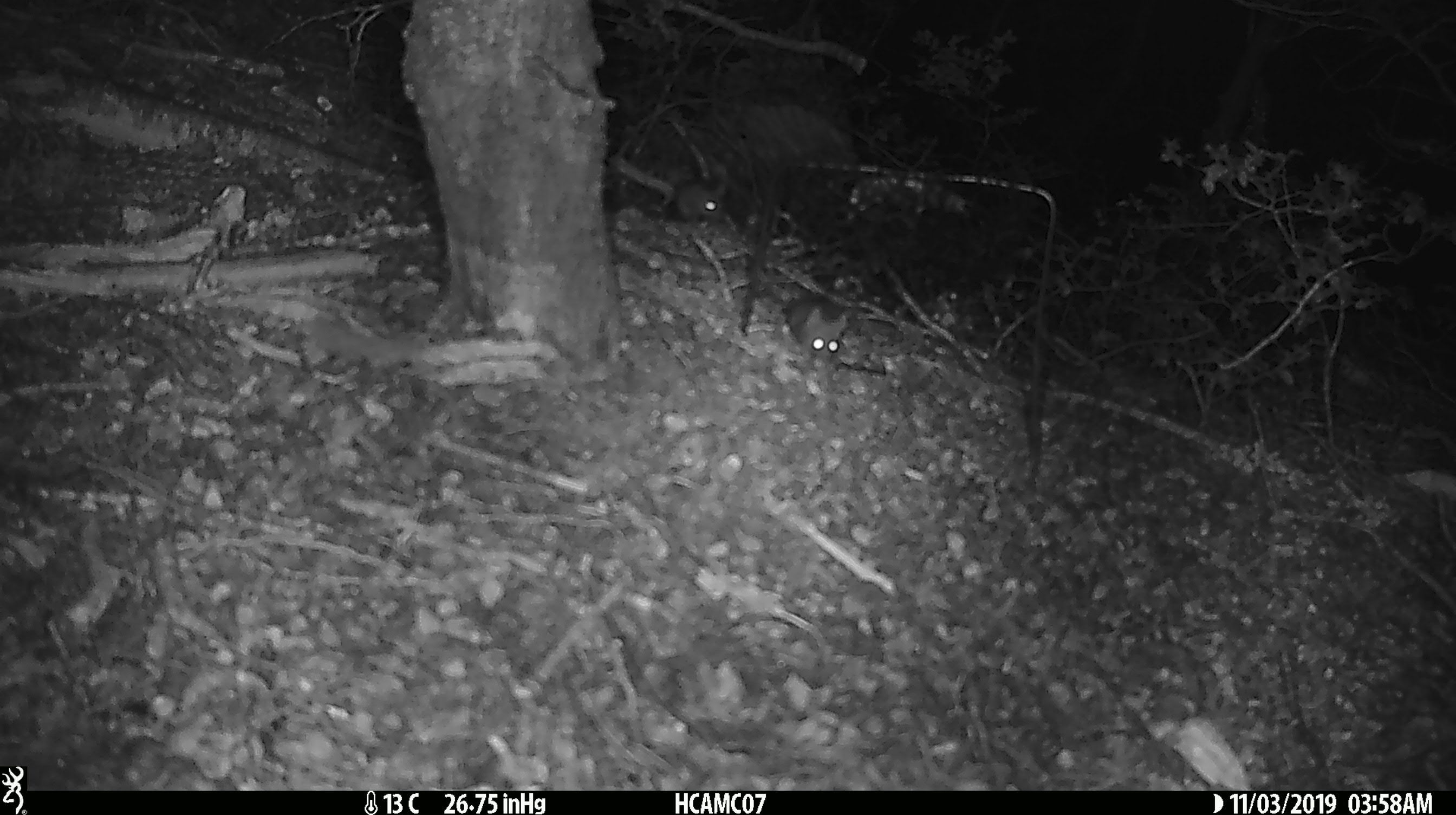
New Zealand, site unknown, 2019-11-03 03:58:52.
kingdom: Animalia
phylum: Chordata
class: Mammalia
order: Rodentia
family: Muridae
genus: Mus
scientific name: Mus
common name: mouse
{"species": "mouse (Mus)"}